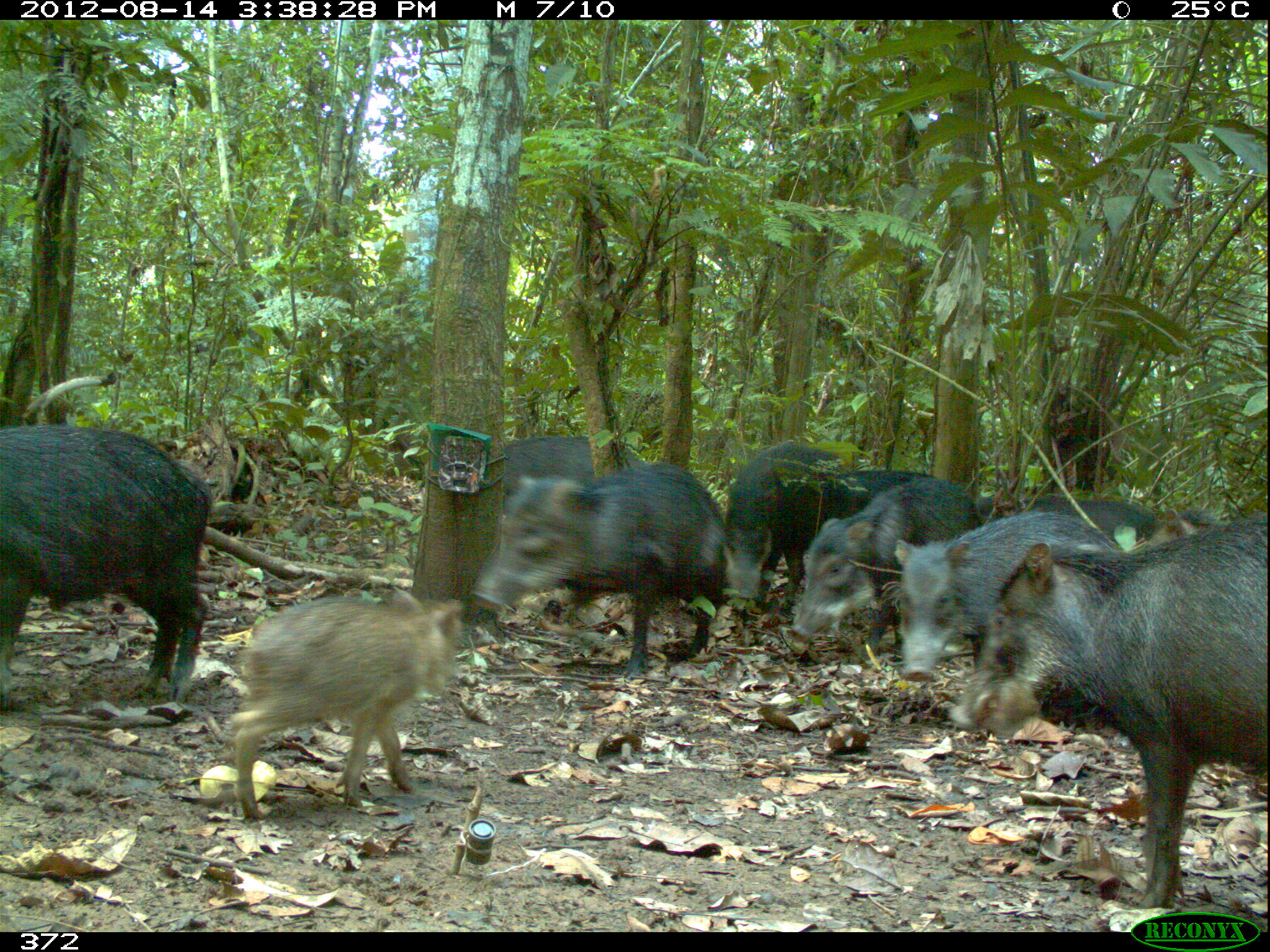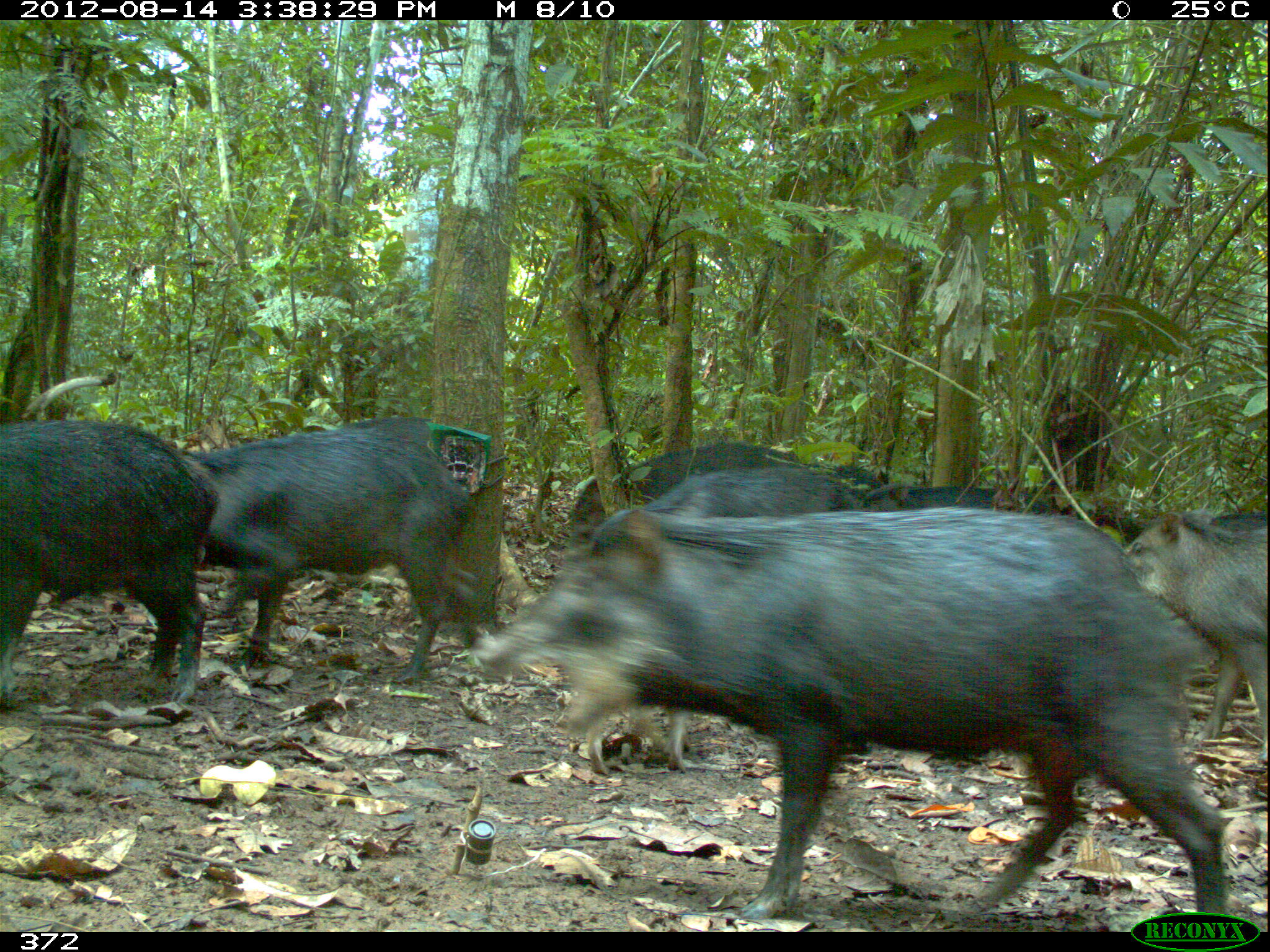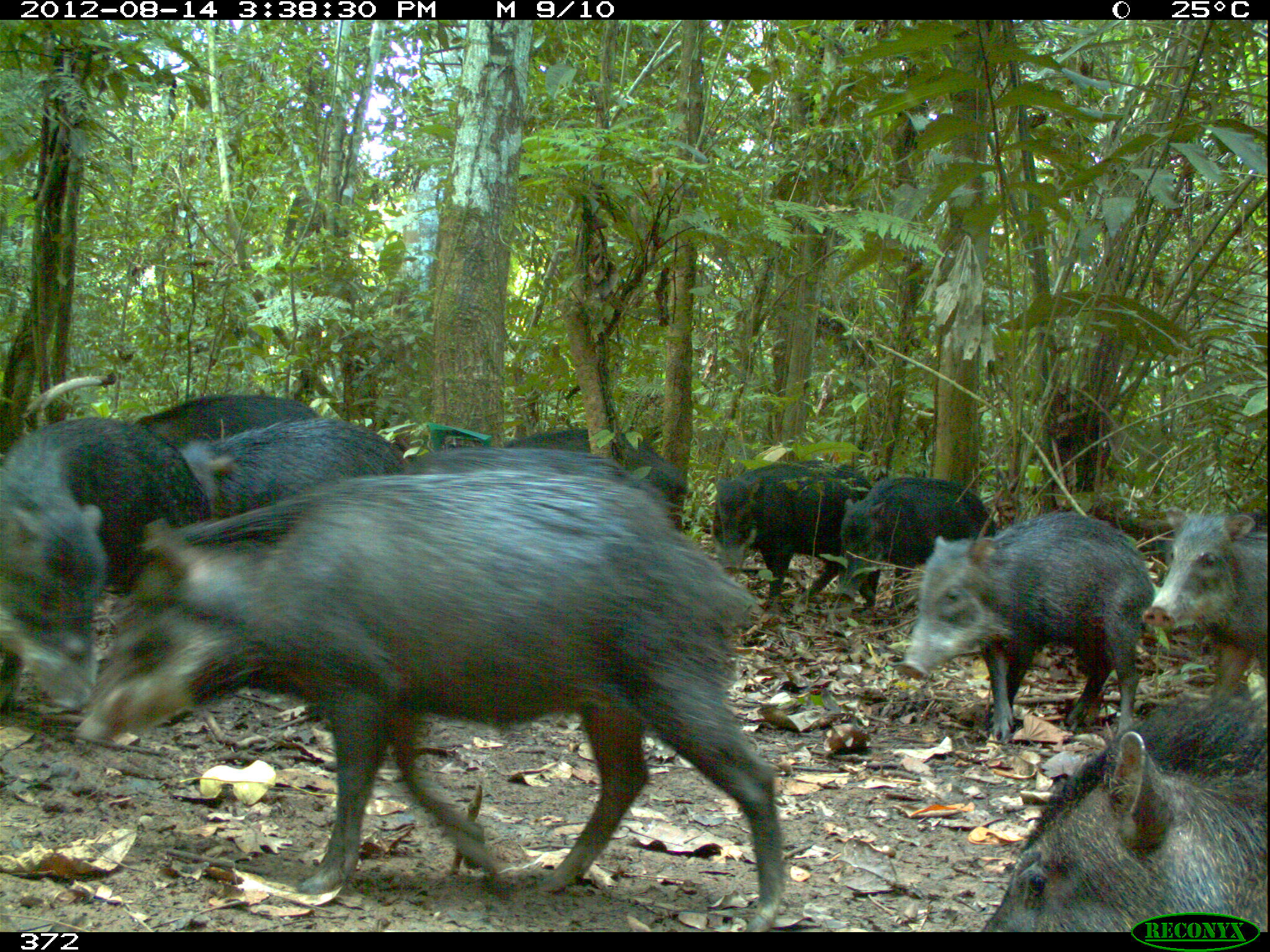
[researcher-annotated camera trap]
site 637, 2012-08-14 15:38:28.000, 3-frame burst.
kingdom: Animalia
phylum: Chordata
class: Mammalia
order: Artiodactyla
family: Tayassuidae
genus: Tayassu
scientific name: Tayassu pecari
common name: white-lipped peccary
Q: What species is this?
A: Tayassu pecari (white-lipped peccary).